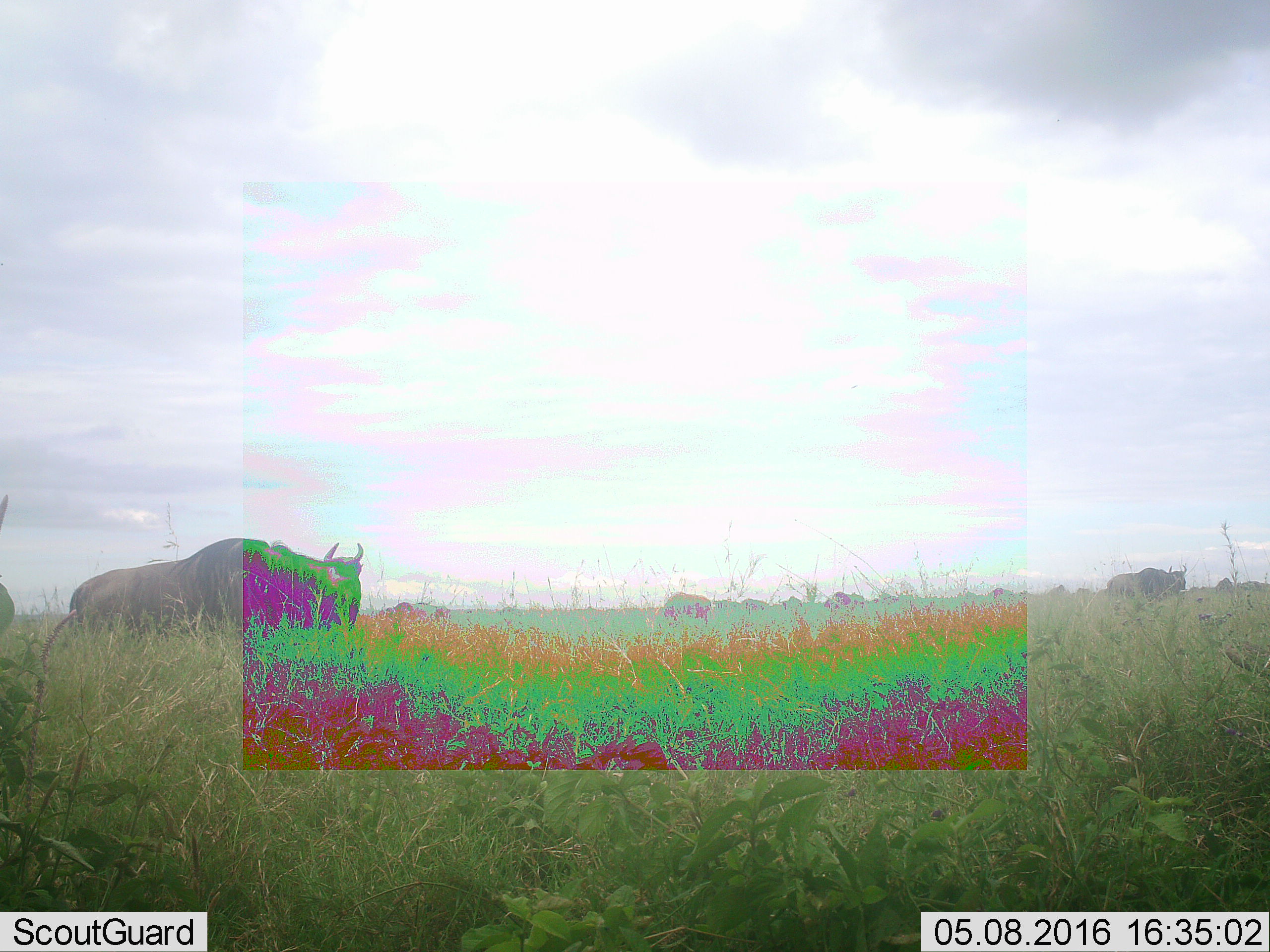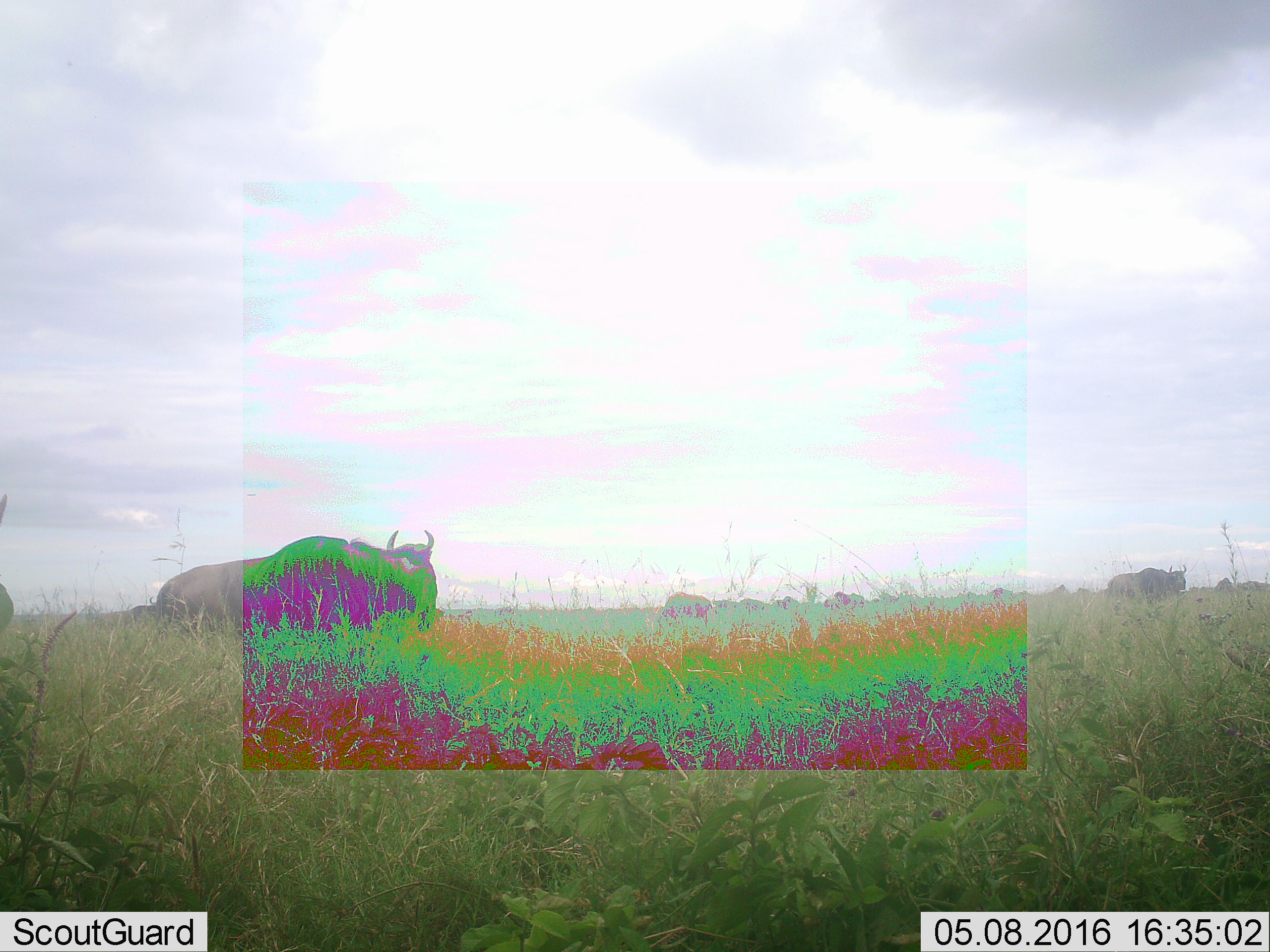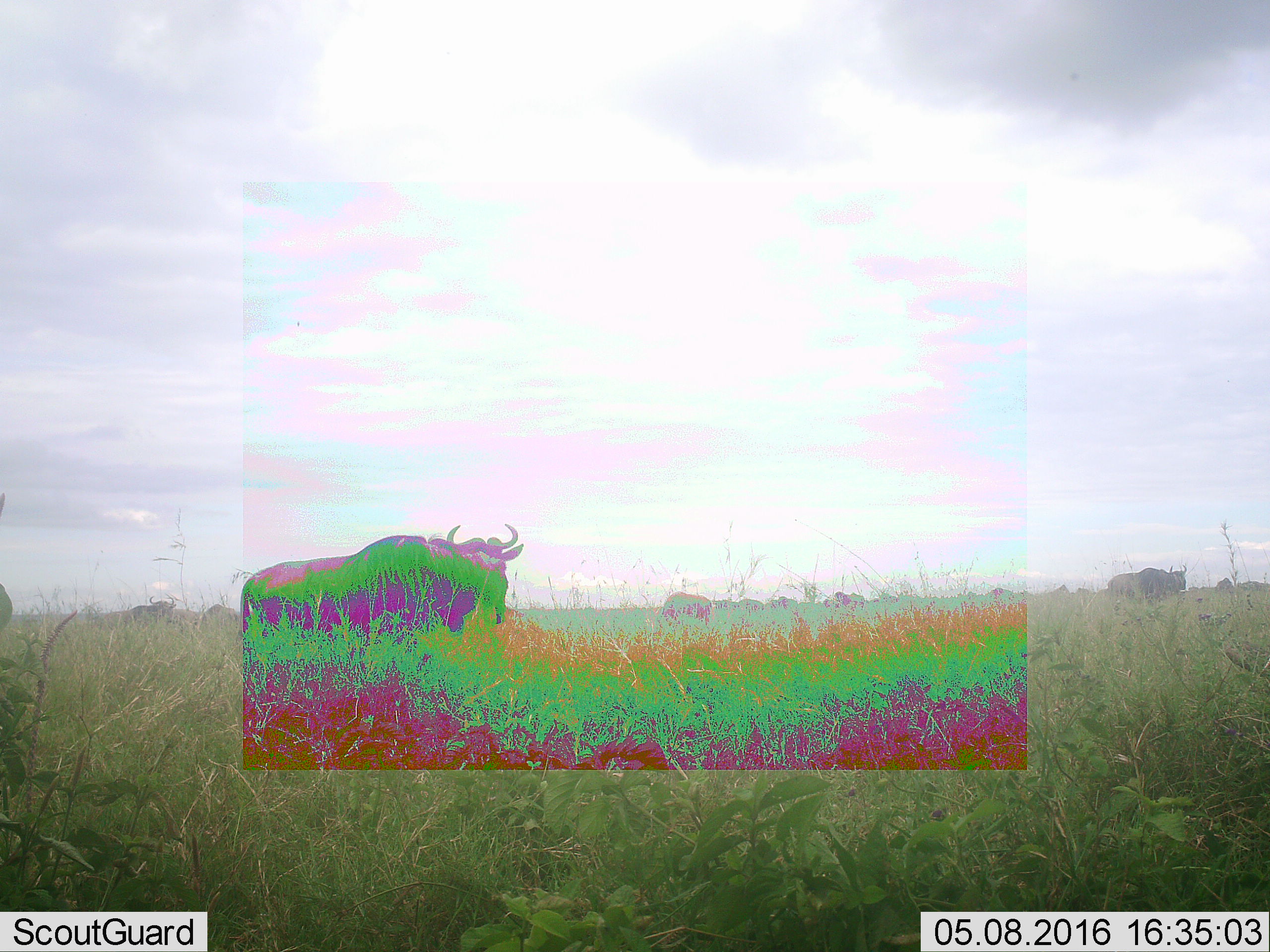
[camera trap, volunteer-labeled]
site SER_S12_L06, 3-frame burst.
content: unidentified animal